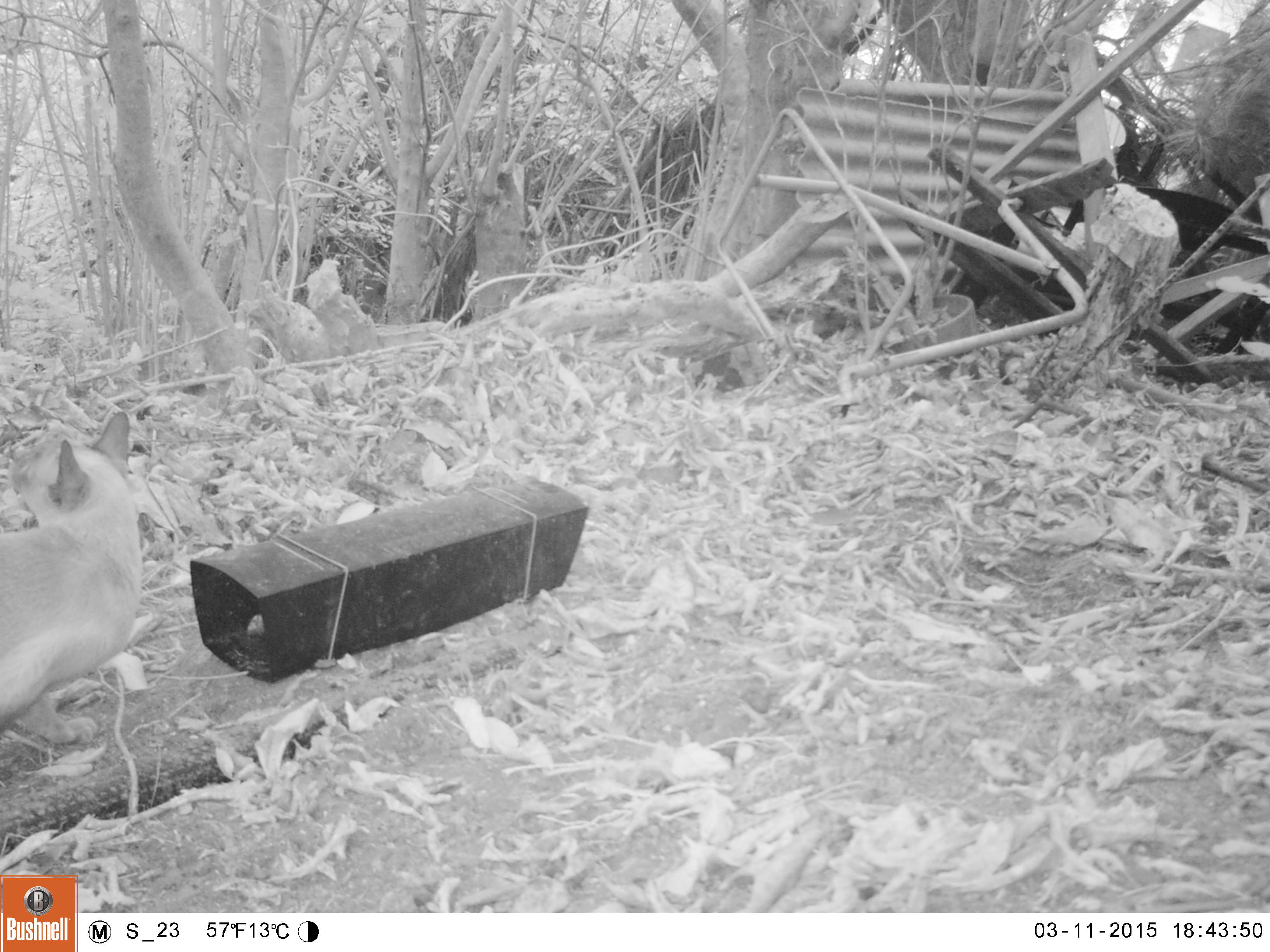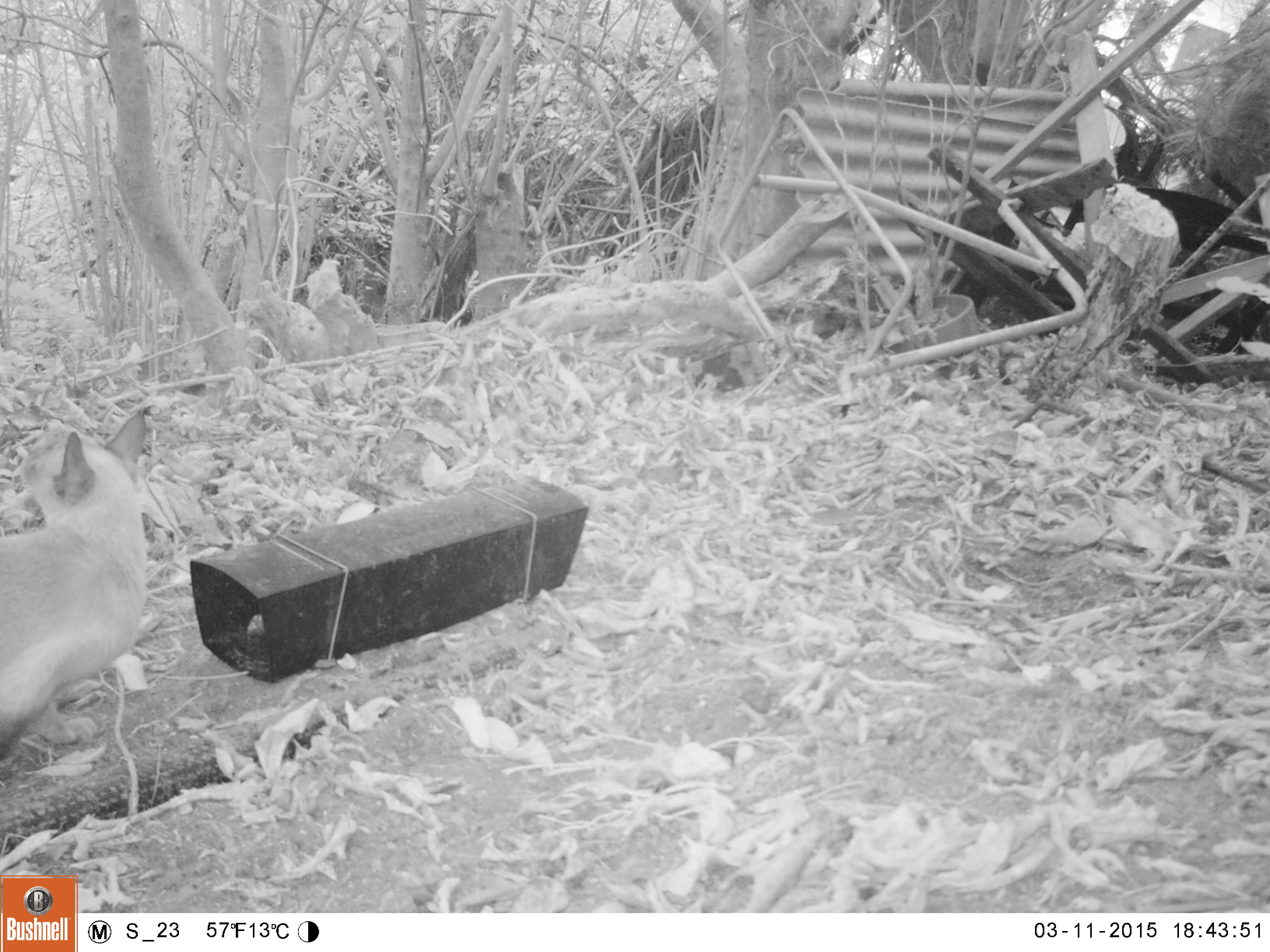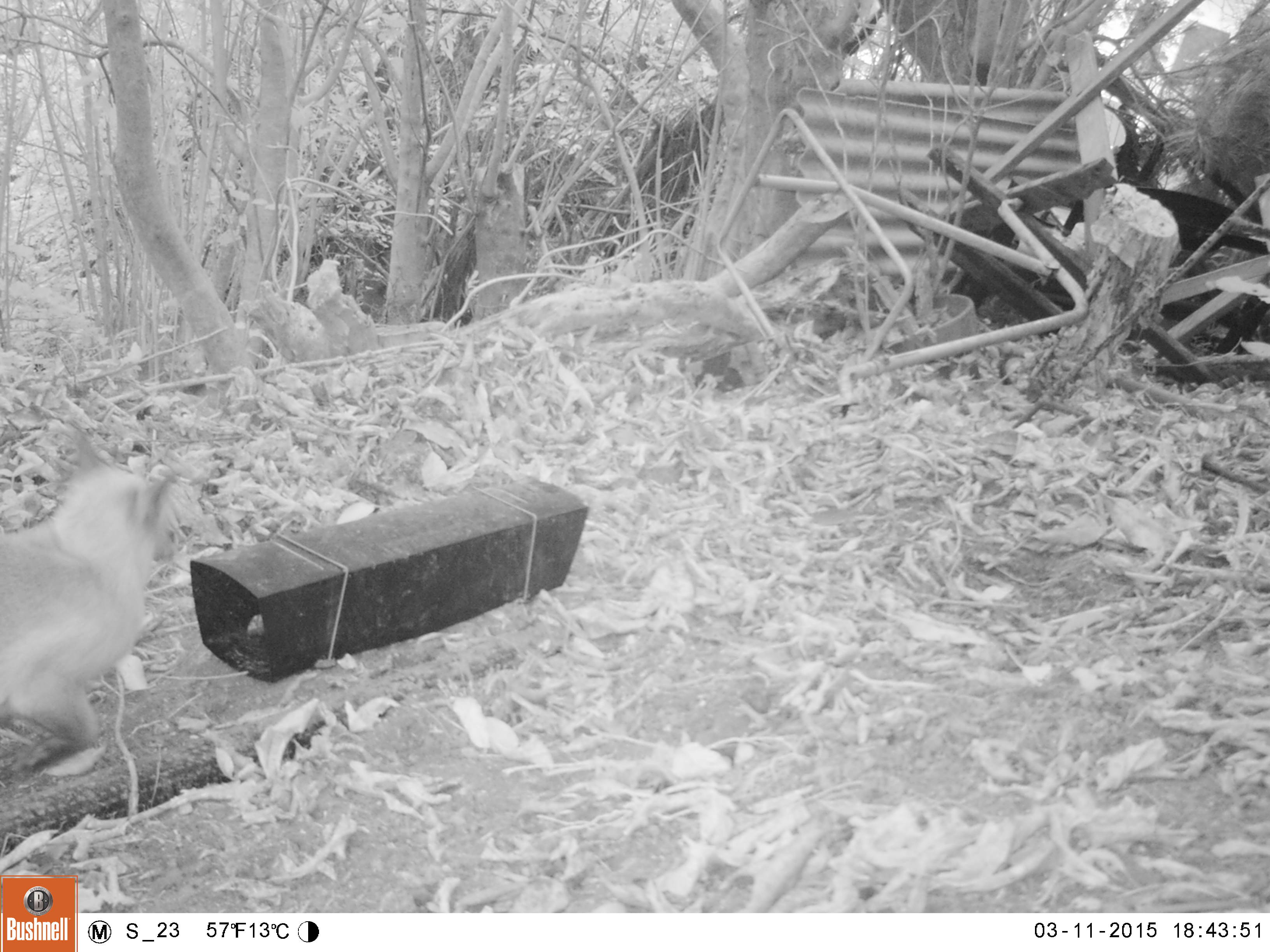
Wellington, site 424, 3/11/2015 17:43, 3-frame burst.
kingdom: Animalia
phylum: Chordata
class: Mammalia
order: Carnivora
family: Felidae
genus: Felis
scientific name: Felis catus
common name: cat